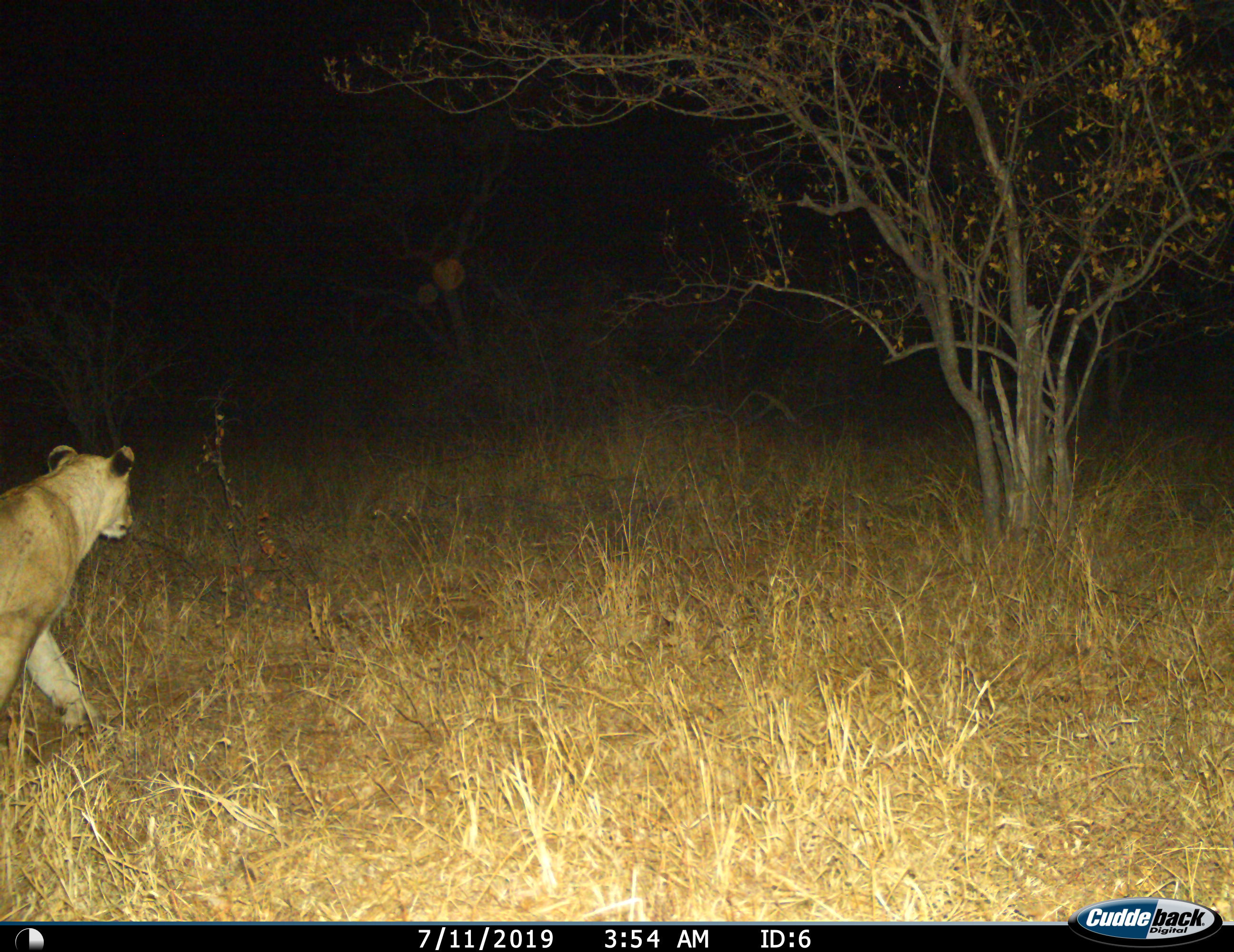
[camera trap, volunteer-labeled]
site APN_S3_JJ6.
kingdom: Animalia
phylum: Chordata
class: Mammalia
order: Carnivora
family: Felidae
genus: Panthera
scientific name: Panthera leo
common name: lion female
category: lionfemale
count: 1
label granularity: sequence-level